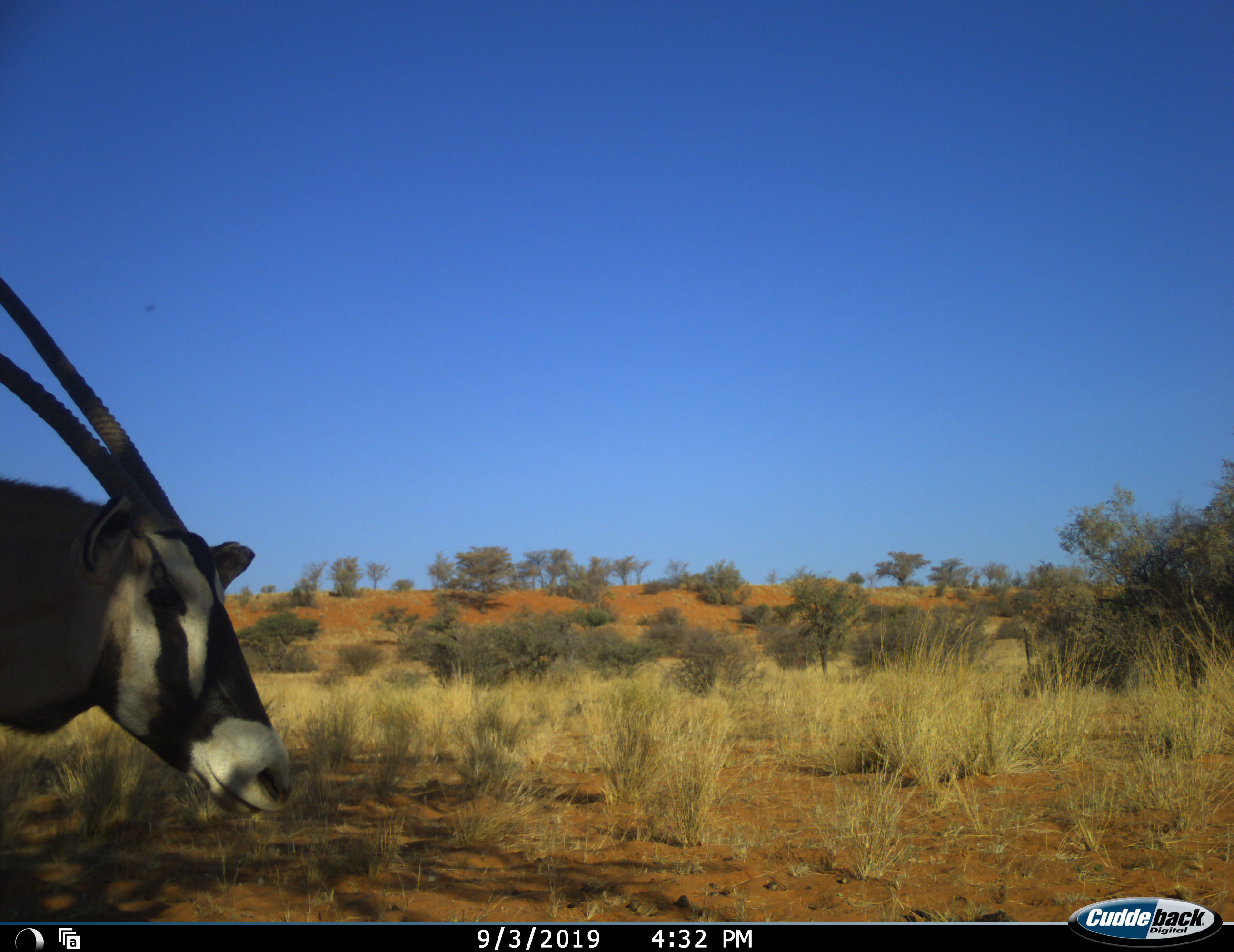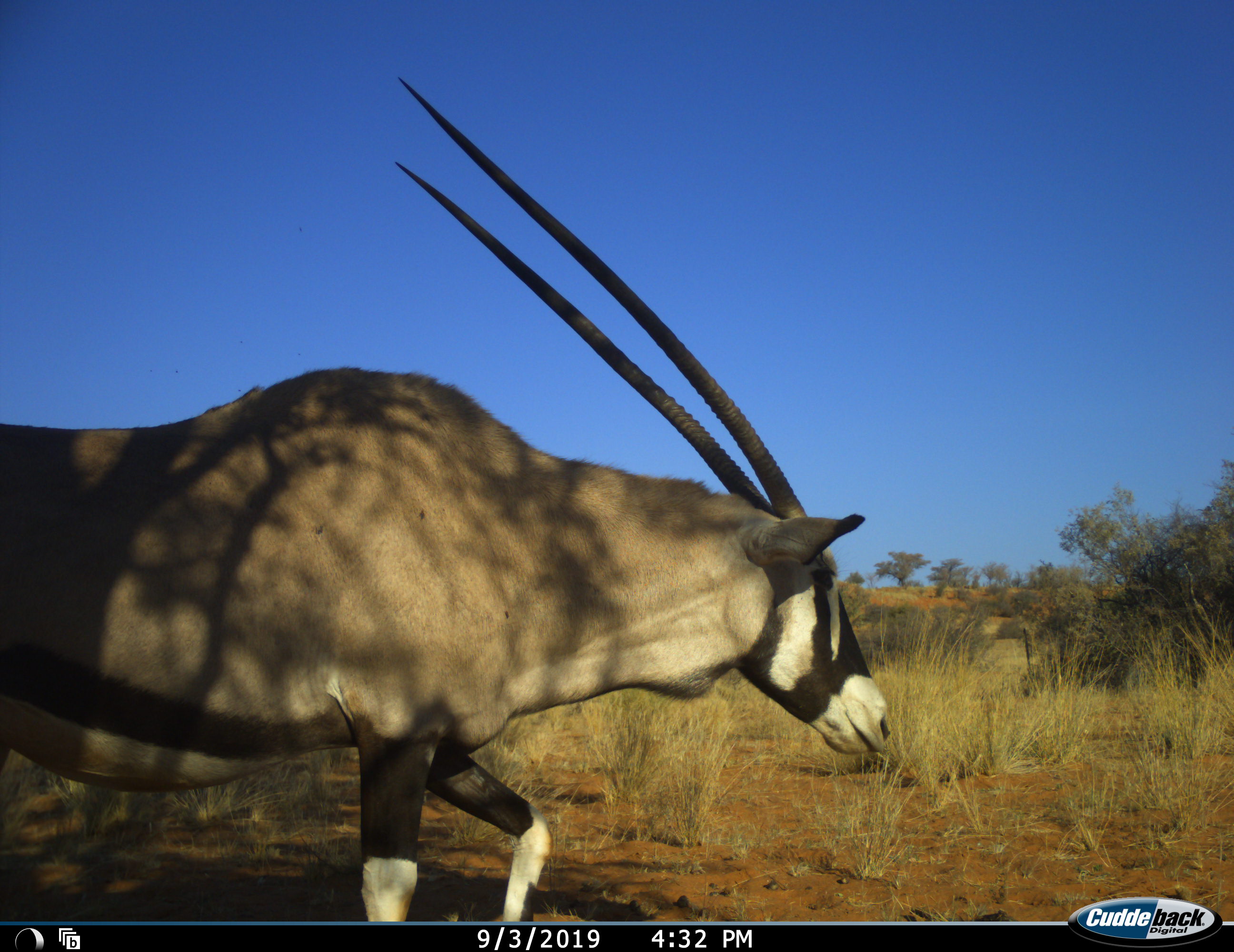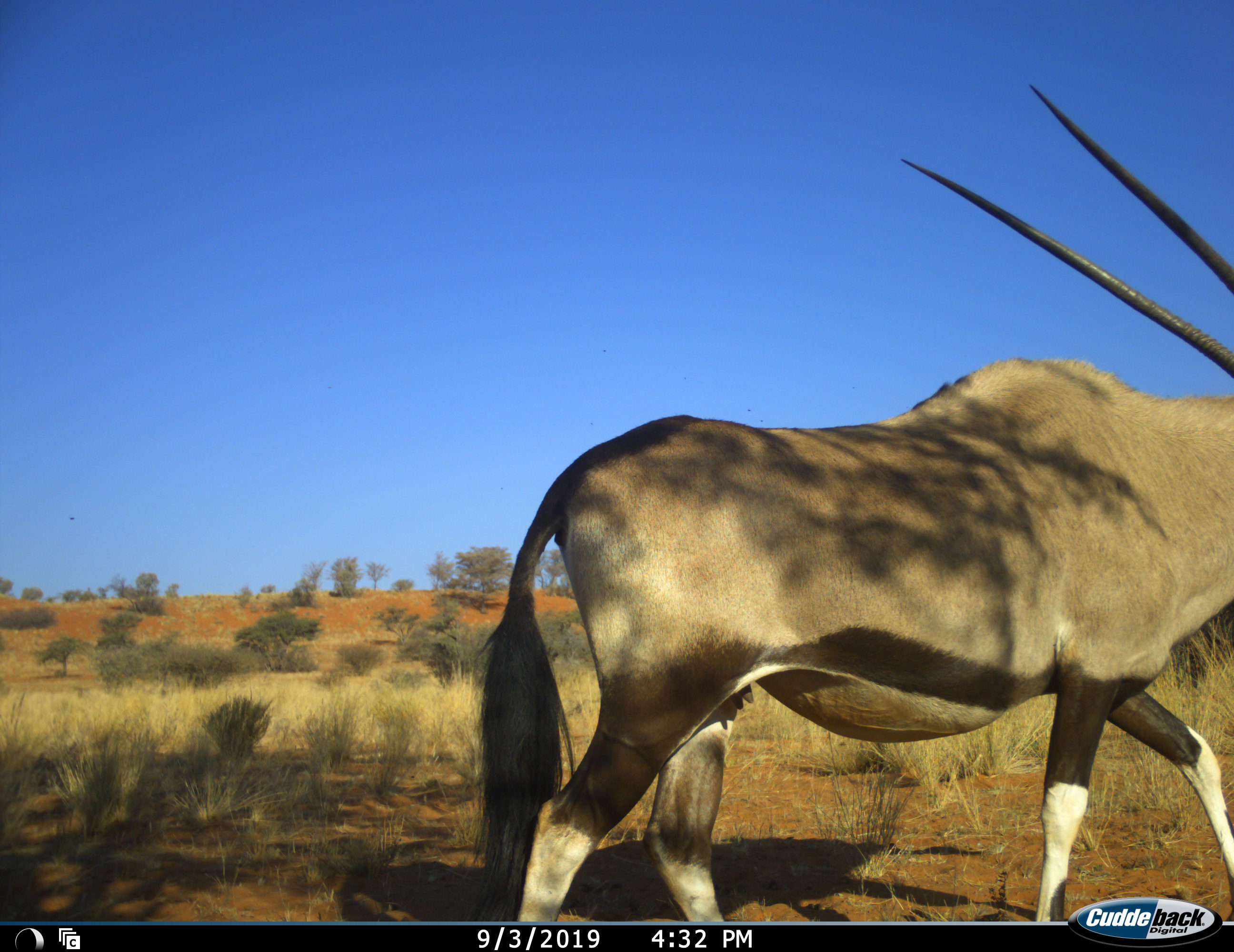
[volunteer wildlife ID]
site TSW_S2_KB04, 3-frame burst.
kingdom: Animalia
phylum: Chordata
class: Mammalia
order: Artiodactyla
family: Bovidae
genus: Oryx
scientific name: Oryx gazella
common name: gemsbok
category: oryx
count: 1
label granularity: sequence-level